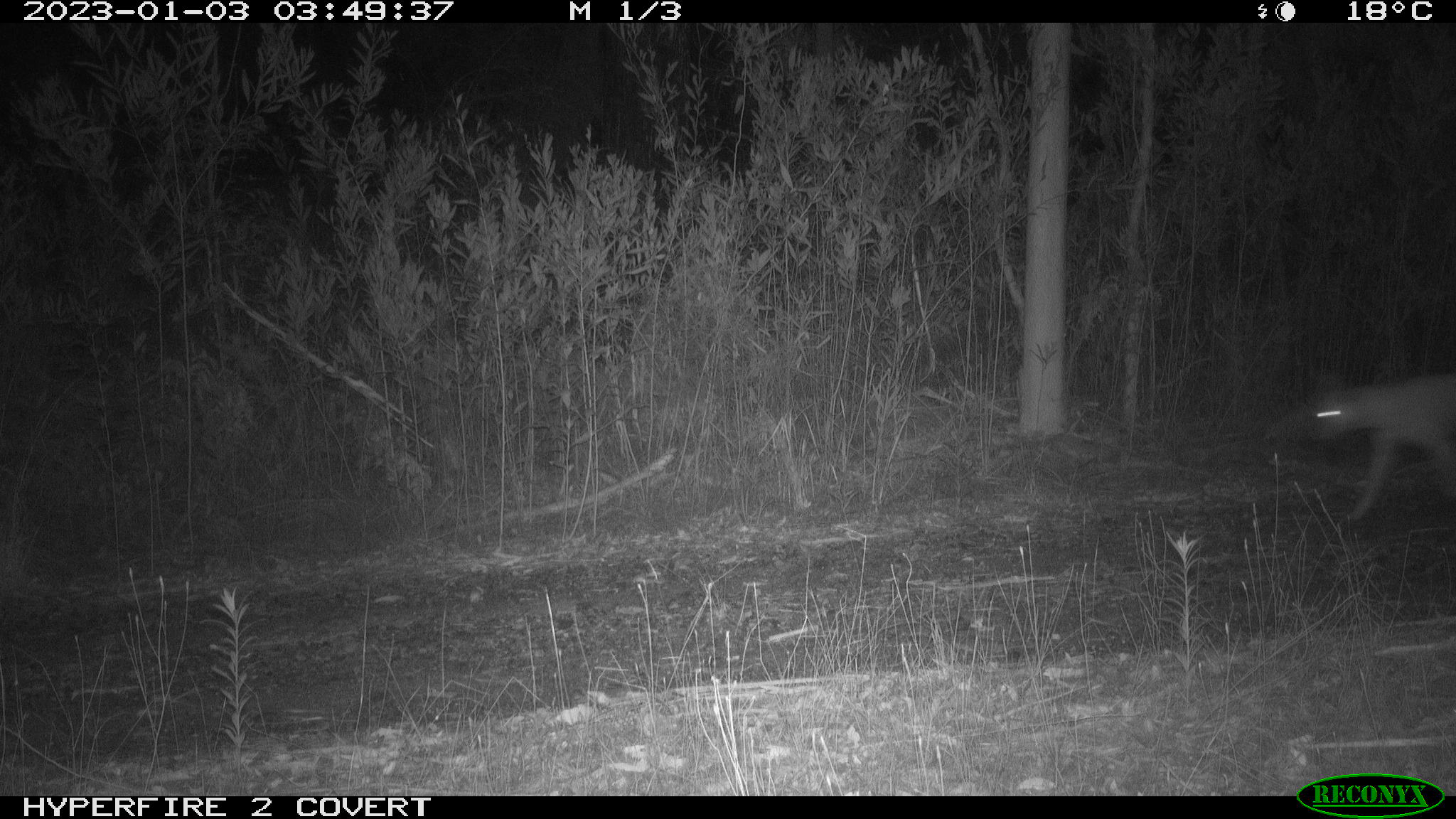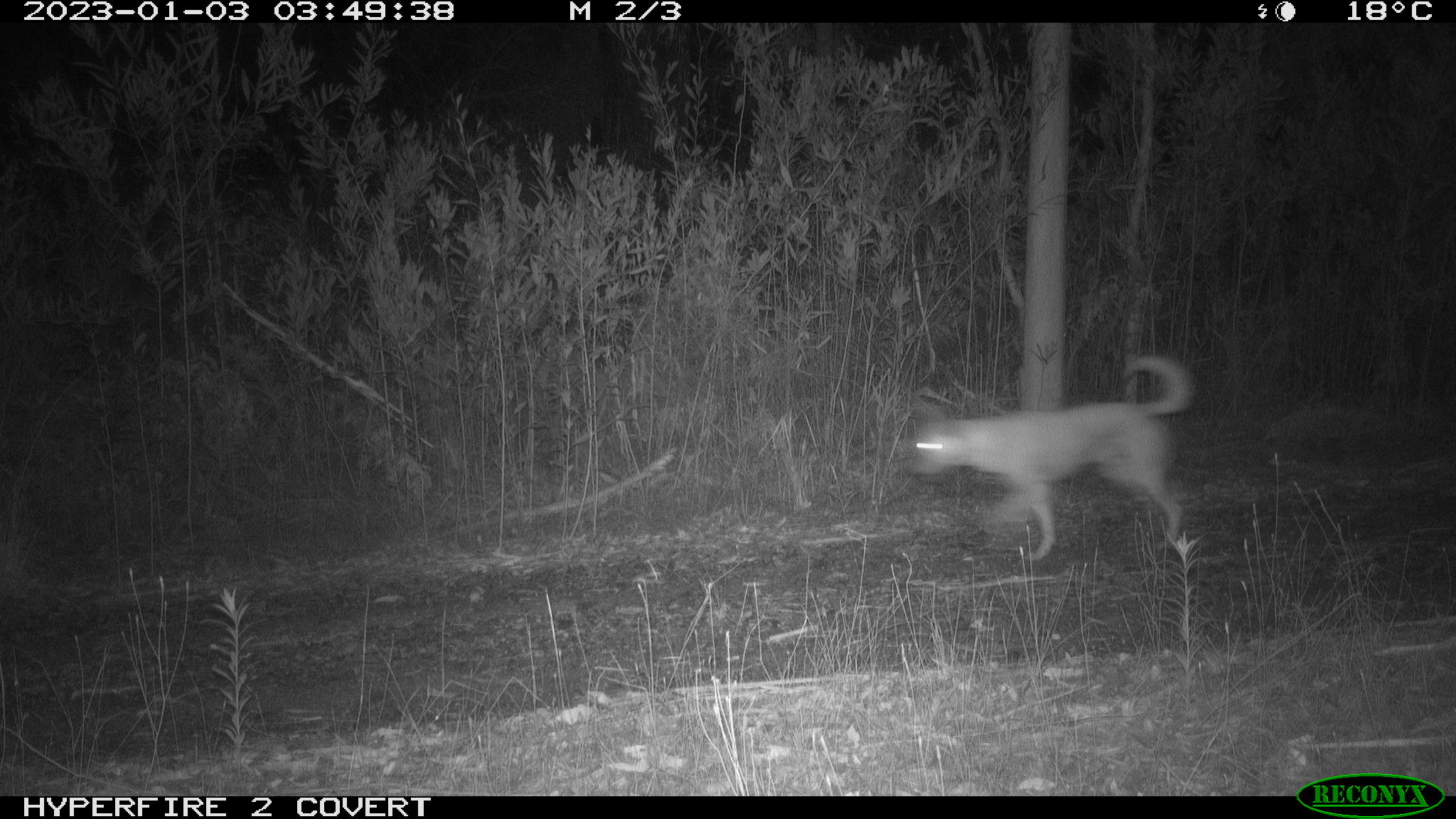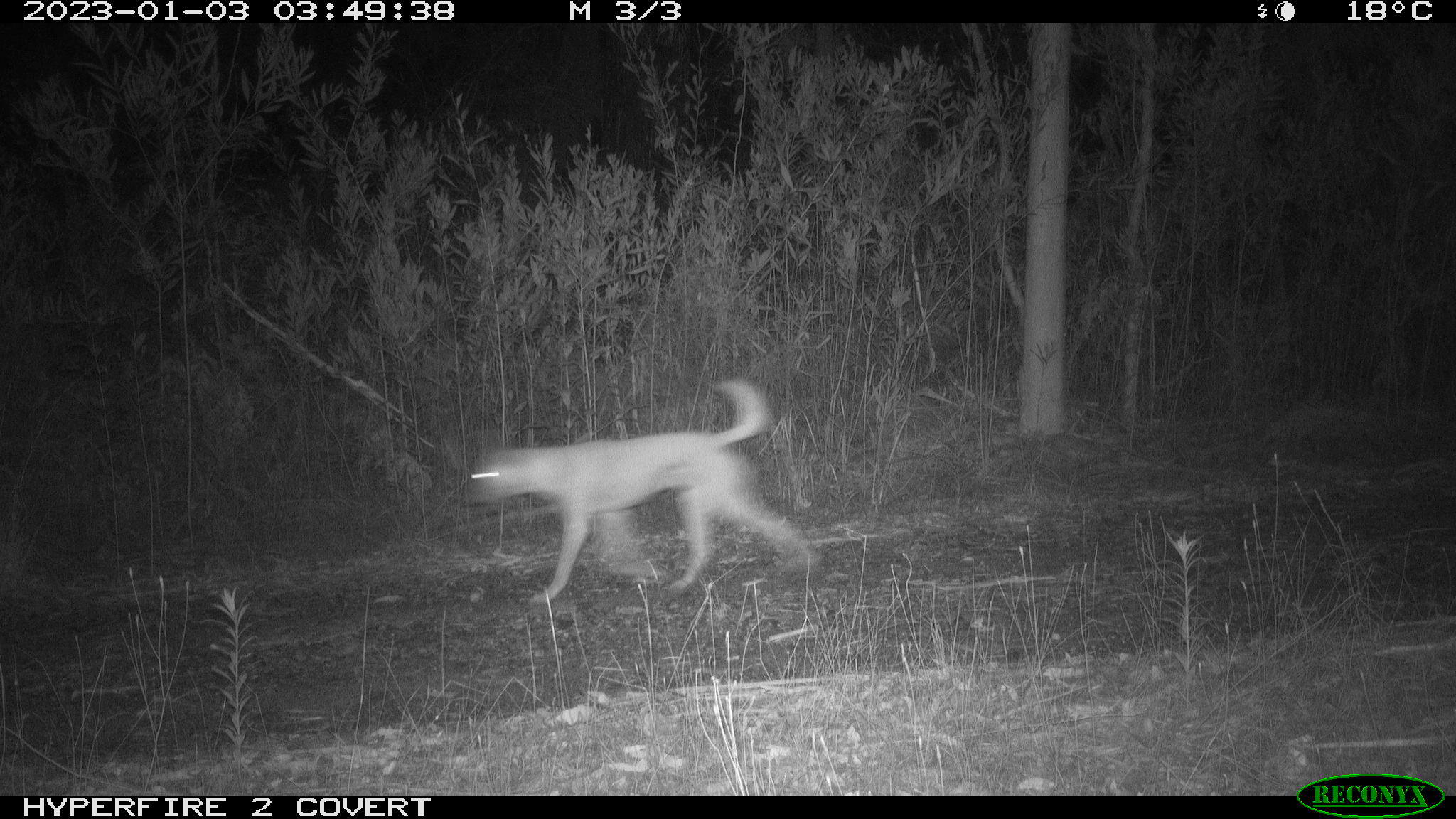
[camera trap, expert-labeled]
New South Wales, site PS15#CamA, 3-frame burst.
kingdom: Animalia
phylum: Chordata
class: Mammalia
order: Carnivora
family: Canidae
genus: Canis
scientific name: Canis familiaris dingo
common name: dingo